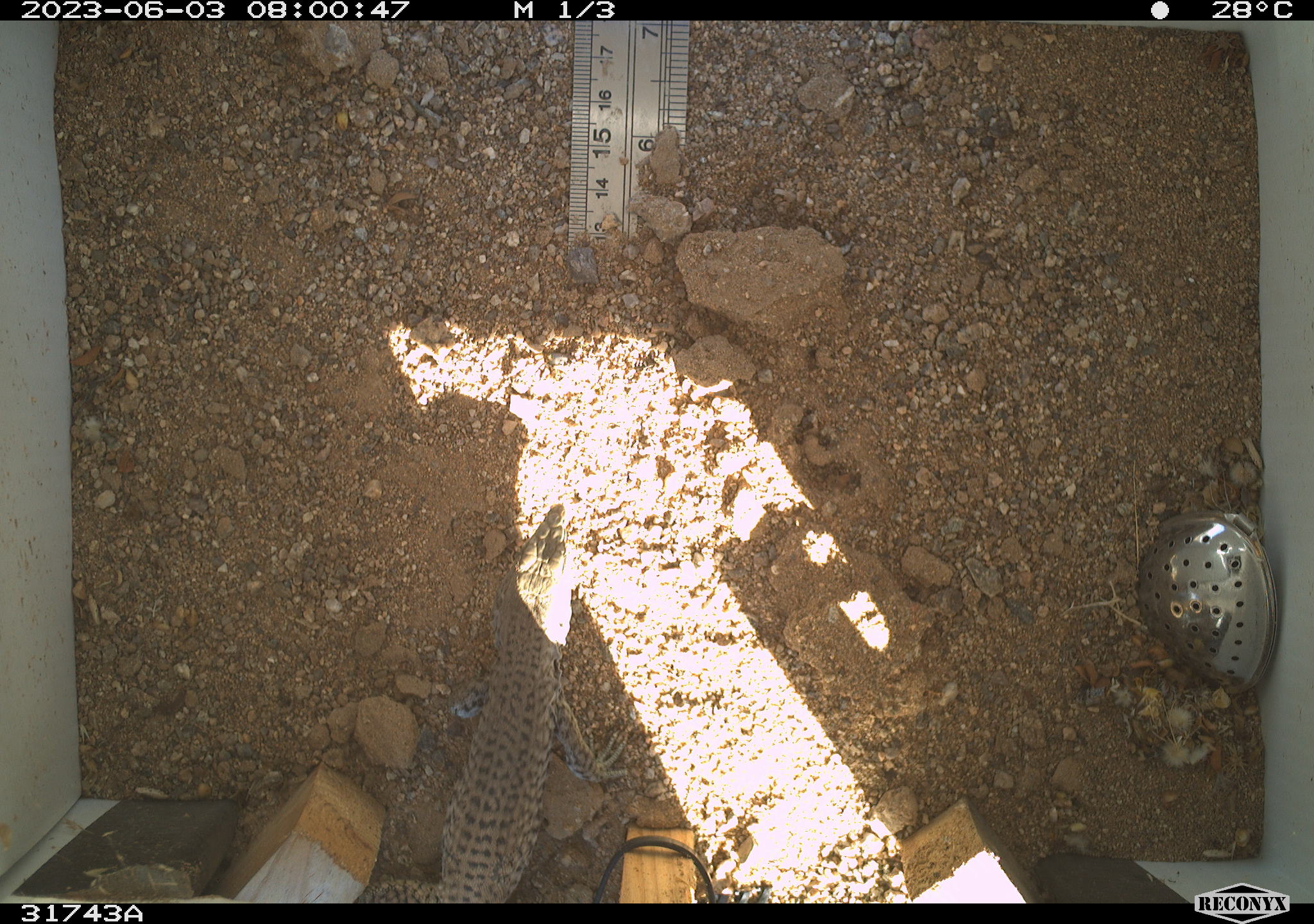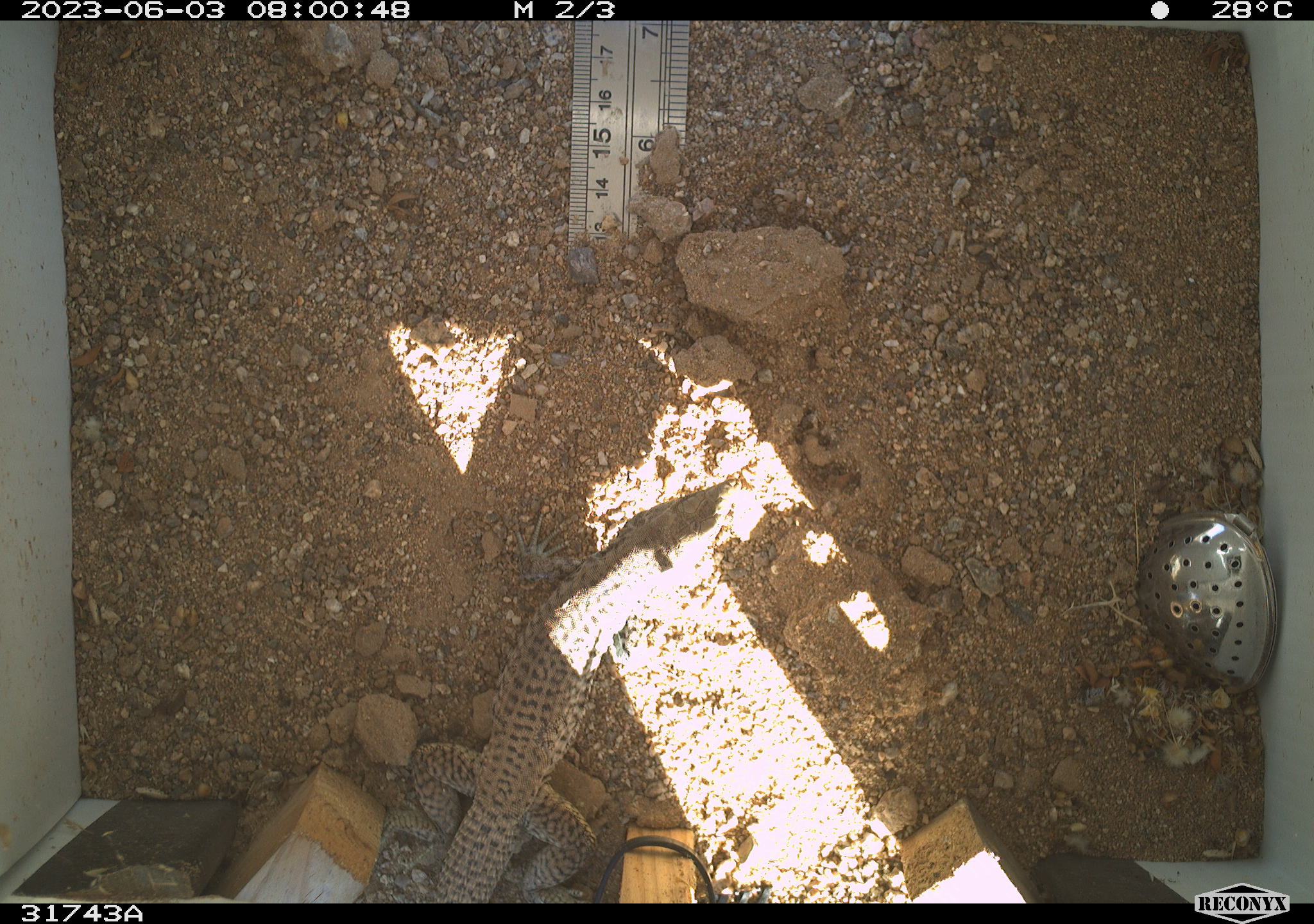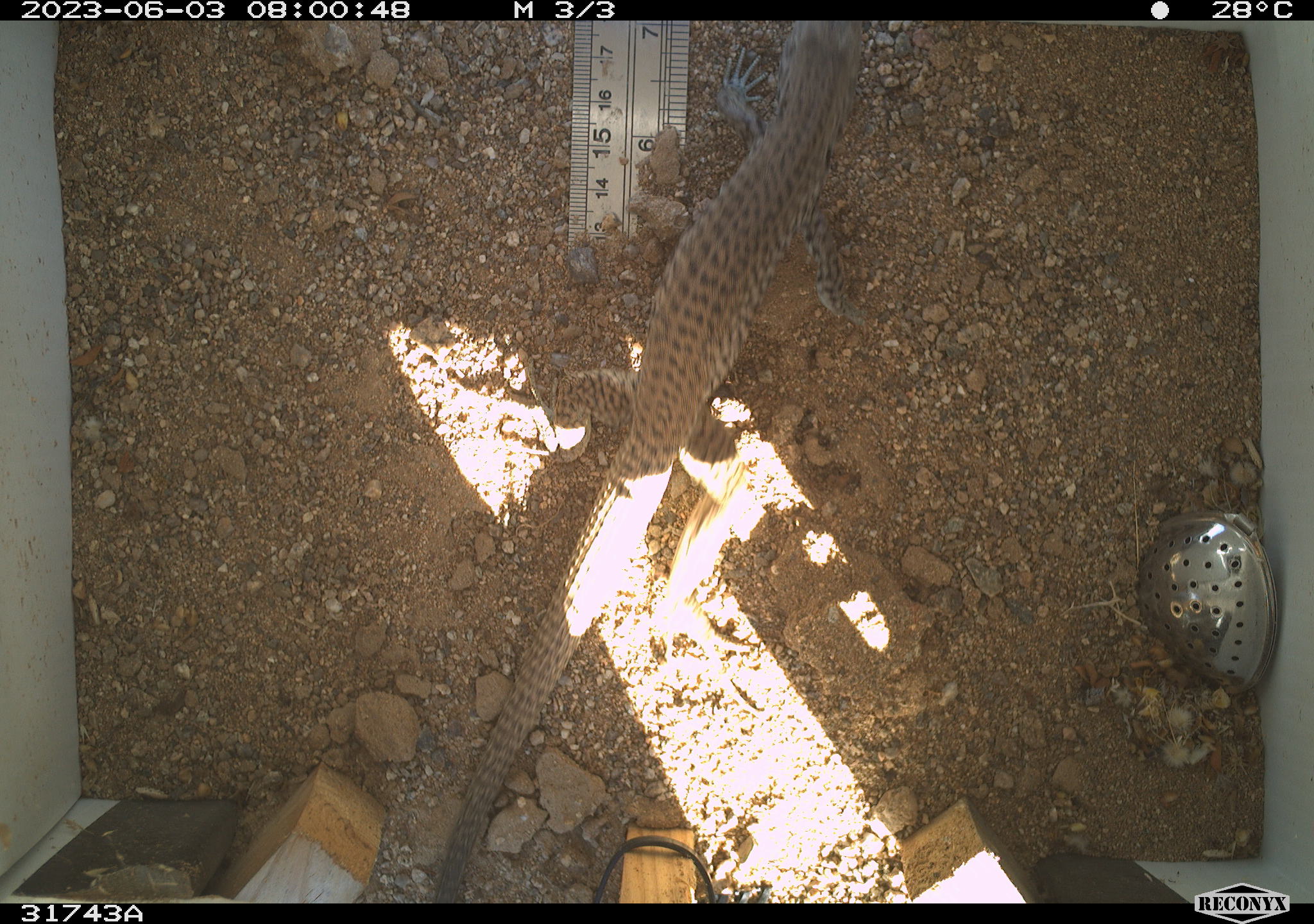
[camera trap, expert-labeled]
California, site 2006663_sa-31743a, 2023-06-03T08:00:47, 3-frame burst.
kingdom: Animalia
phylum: Chordata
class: Reptilia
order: Squamata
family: Teiidae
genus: Aspidoscelis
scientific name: Aspidoscelis tigris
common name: western whiptail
Western whiptail (Aspidoscelis tigris).